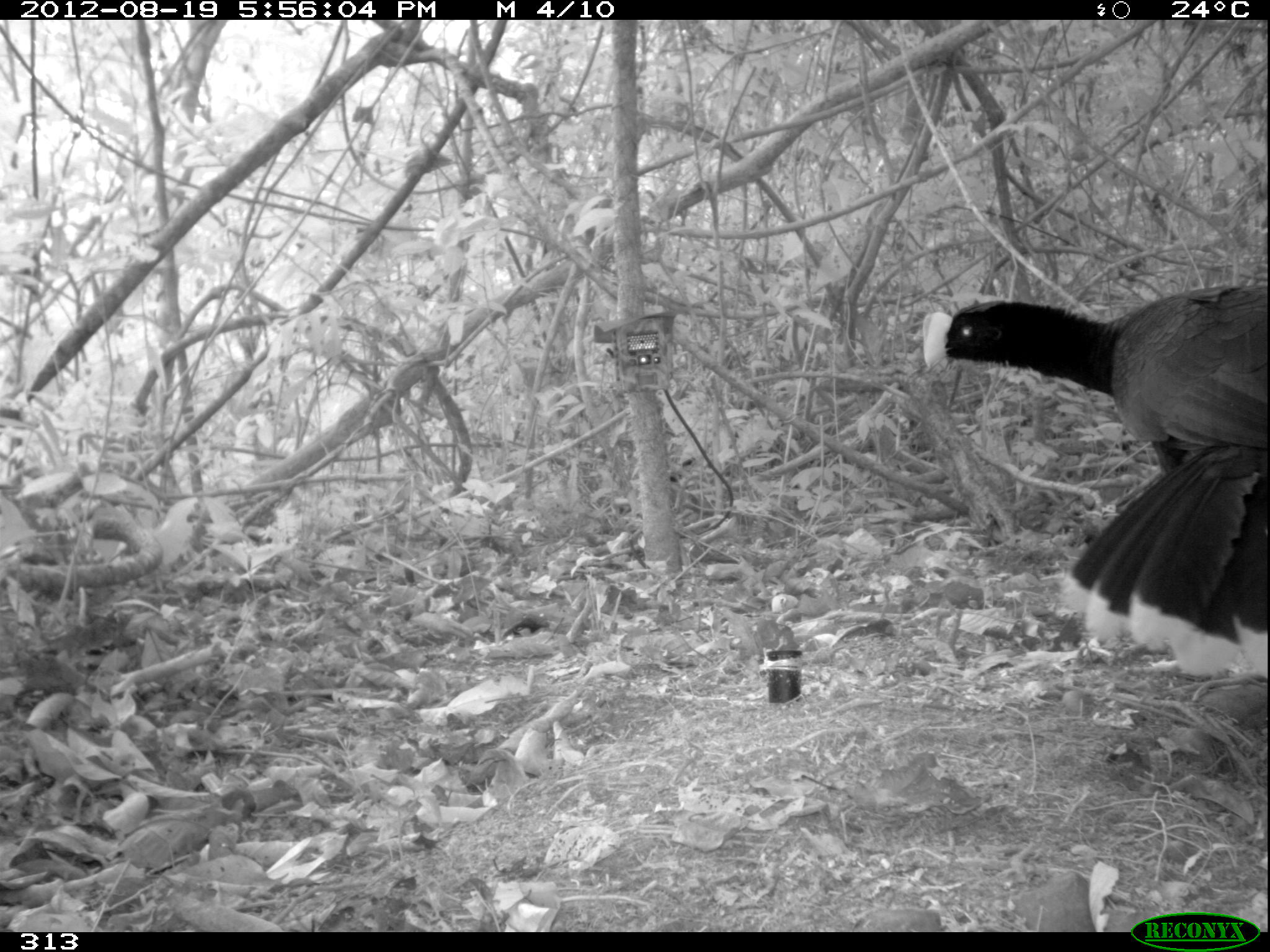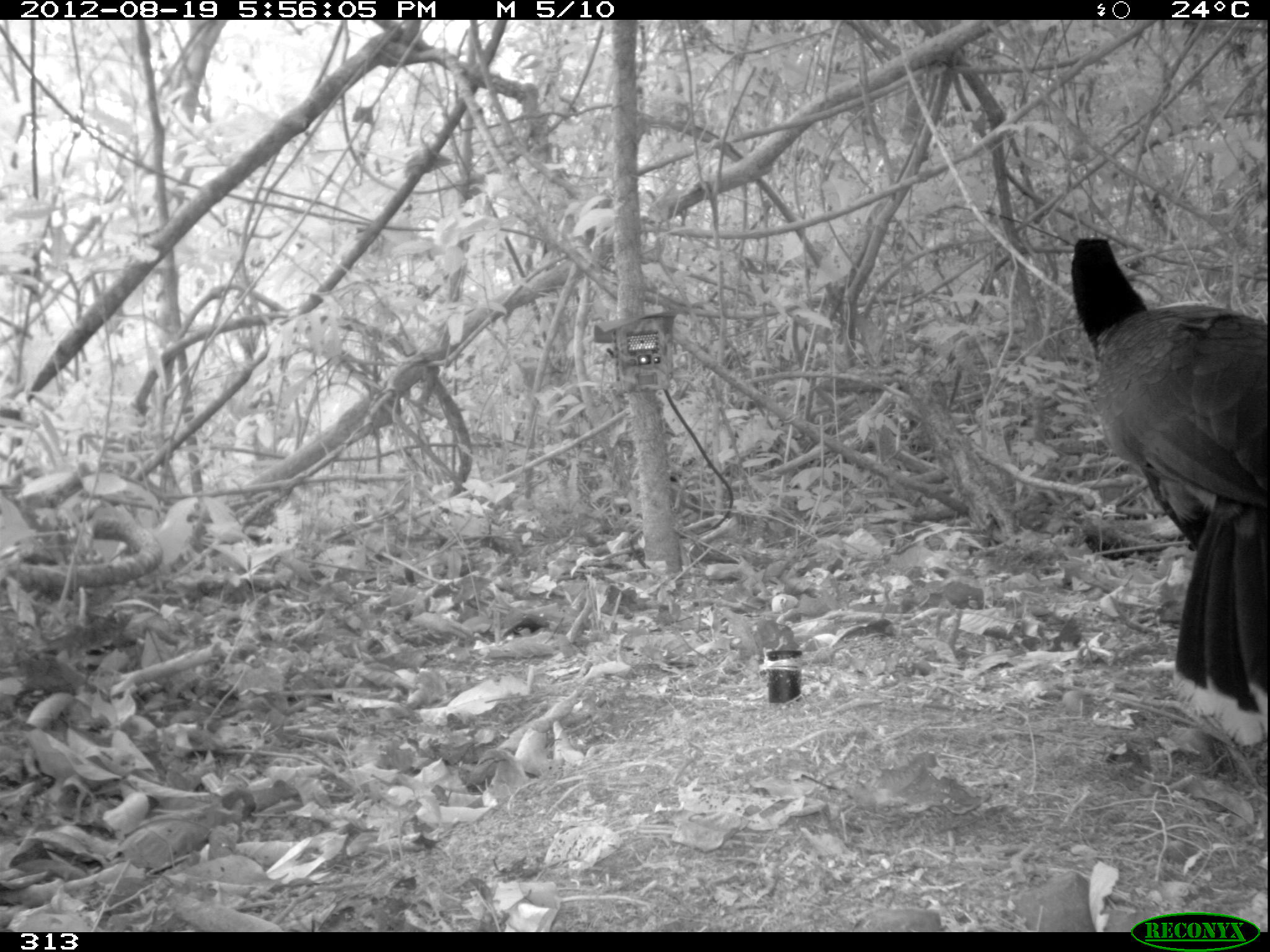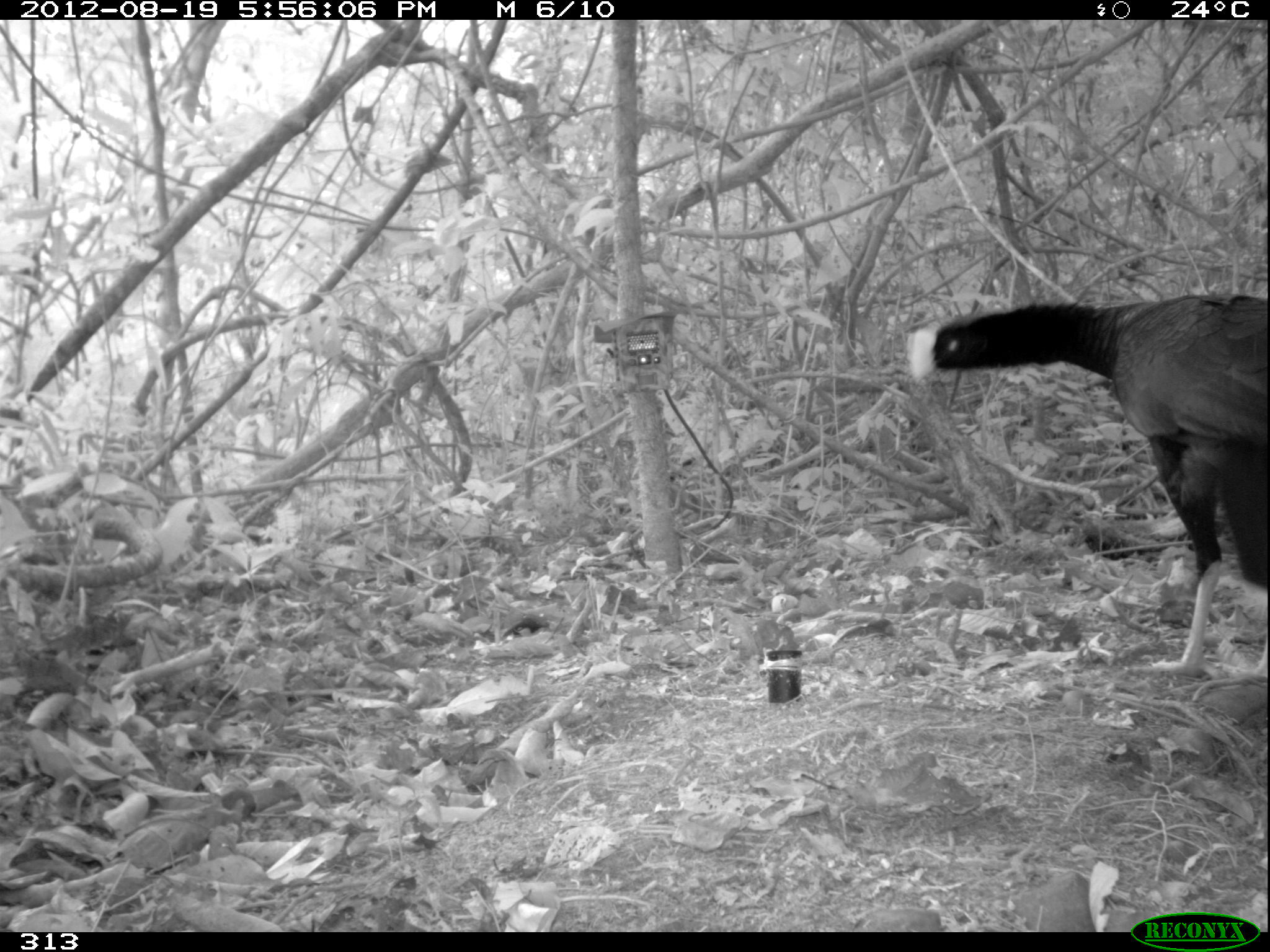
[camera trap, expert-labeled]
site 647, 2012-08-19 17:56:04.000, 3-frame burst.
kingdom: Animalia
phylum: Chordata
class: Aves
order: Galliformes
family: Cracidae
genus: Mitu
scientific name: Mitu tuberosum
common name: razor-billed curassow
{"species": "Mitu tuberosum (razor-billed curassow)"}